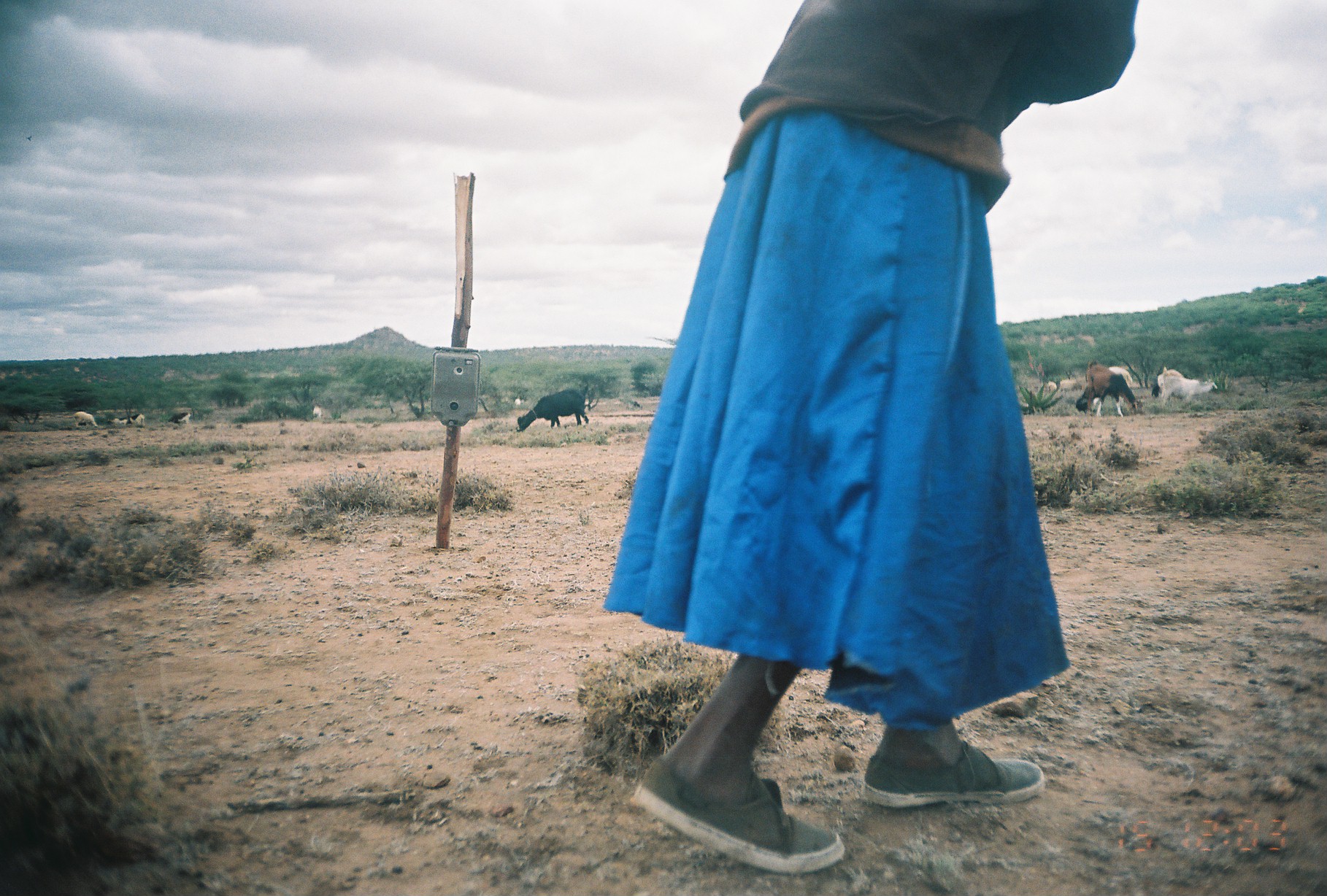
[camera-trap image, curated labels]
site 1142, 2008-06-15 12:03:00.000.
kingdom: Animalia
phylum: Chordata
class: Mammalia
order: Artiodactyla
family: Bovidae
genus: Ovis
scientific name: Ovis aries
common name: domestic sheep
Ovis aries (domestic sheep), count 9.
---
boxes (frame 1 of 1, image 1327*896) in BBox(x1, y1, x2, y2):
ovis aries: BBox(598, 0, 1139, 874); BBox(1084, 359, 1143, 417); BBox(514, 389, 589, 432); BBox(1159, 373, 1217, 408); BBox(1106, 365, 1142, 409); BBox(1151, 367, 1192, 400); BBox(1157, 365, 1185, 401); BBox(71, 411, 98, 427); BBox(168, 411, 192, 425); BBox(109, 416, 128, 427); BBox(130, 413, 145, 426)